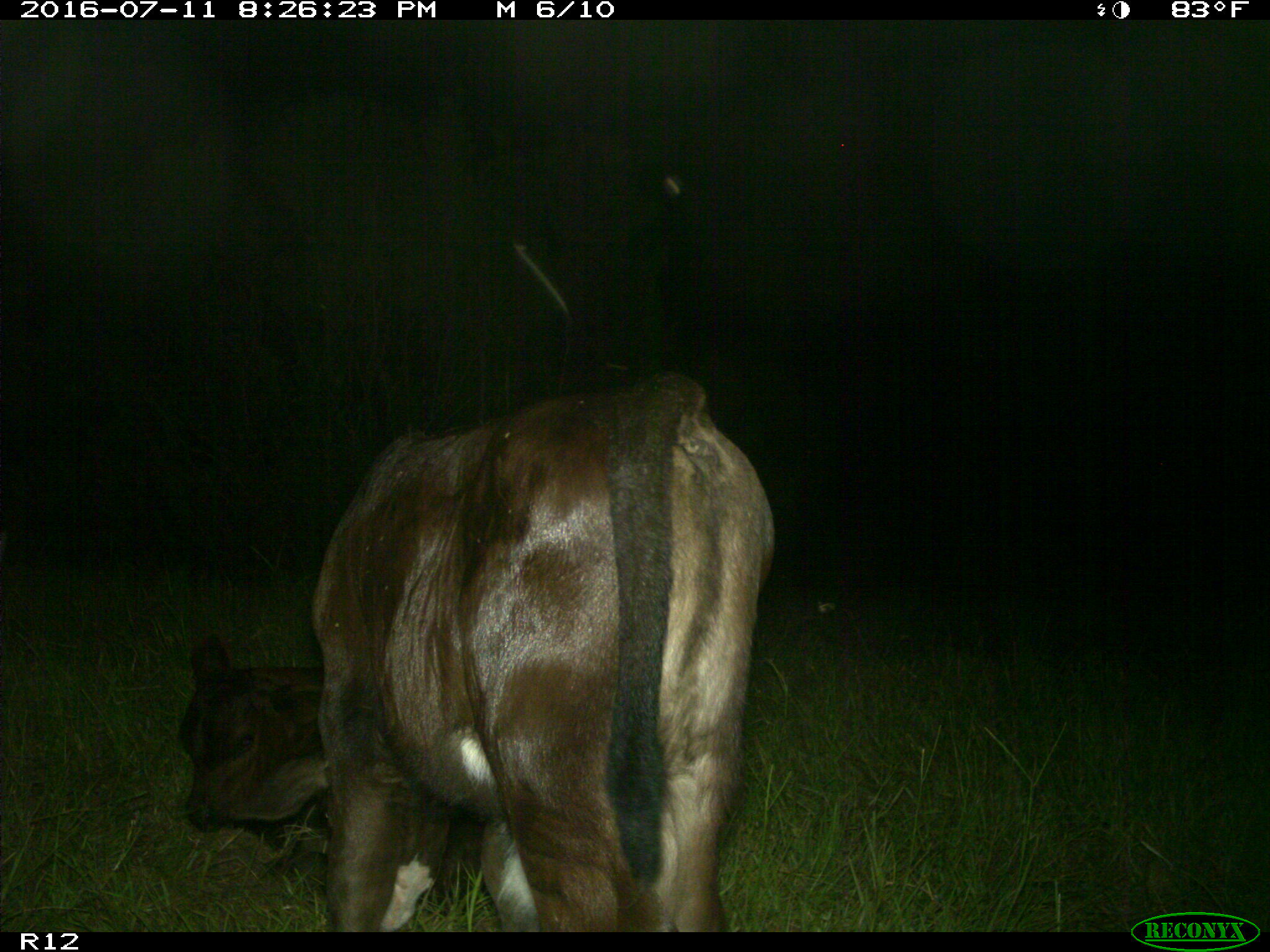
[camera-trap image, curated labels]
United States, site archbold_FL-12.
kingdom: Animalia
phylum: Chordata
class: Mammalia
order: Artiodactyla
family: Bovidae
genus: Bos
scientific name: Bos taurus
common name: domestic cow